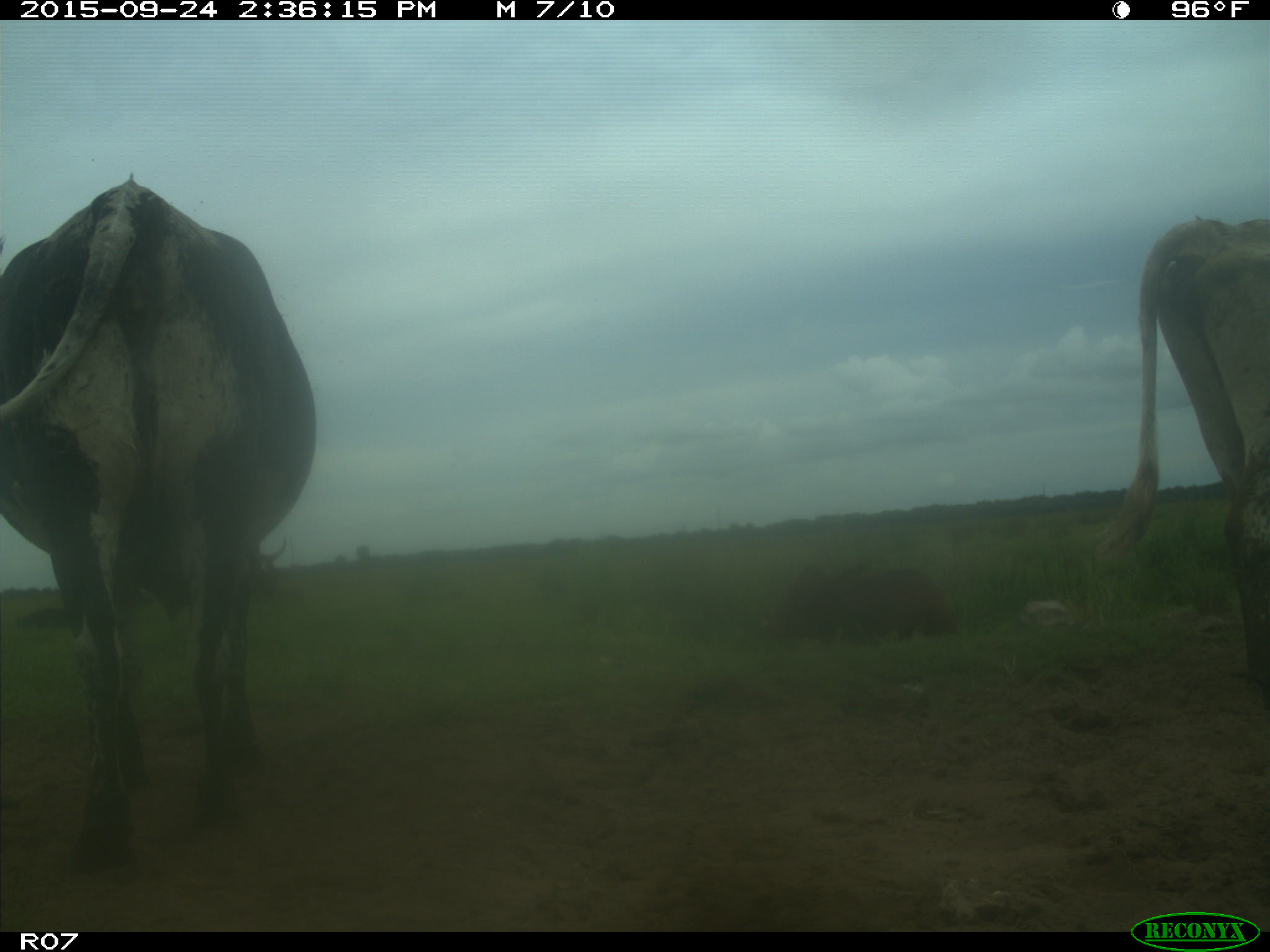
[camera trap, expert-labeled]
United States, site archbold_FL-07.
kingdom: Animalia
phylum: Chordata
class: Mammalia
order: Artiodactyla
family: Bovidae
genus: Bos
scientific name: Bos taurus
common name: domestic cow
Bos taurus (domestic cow).